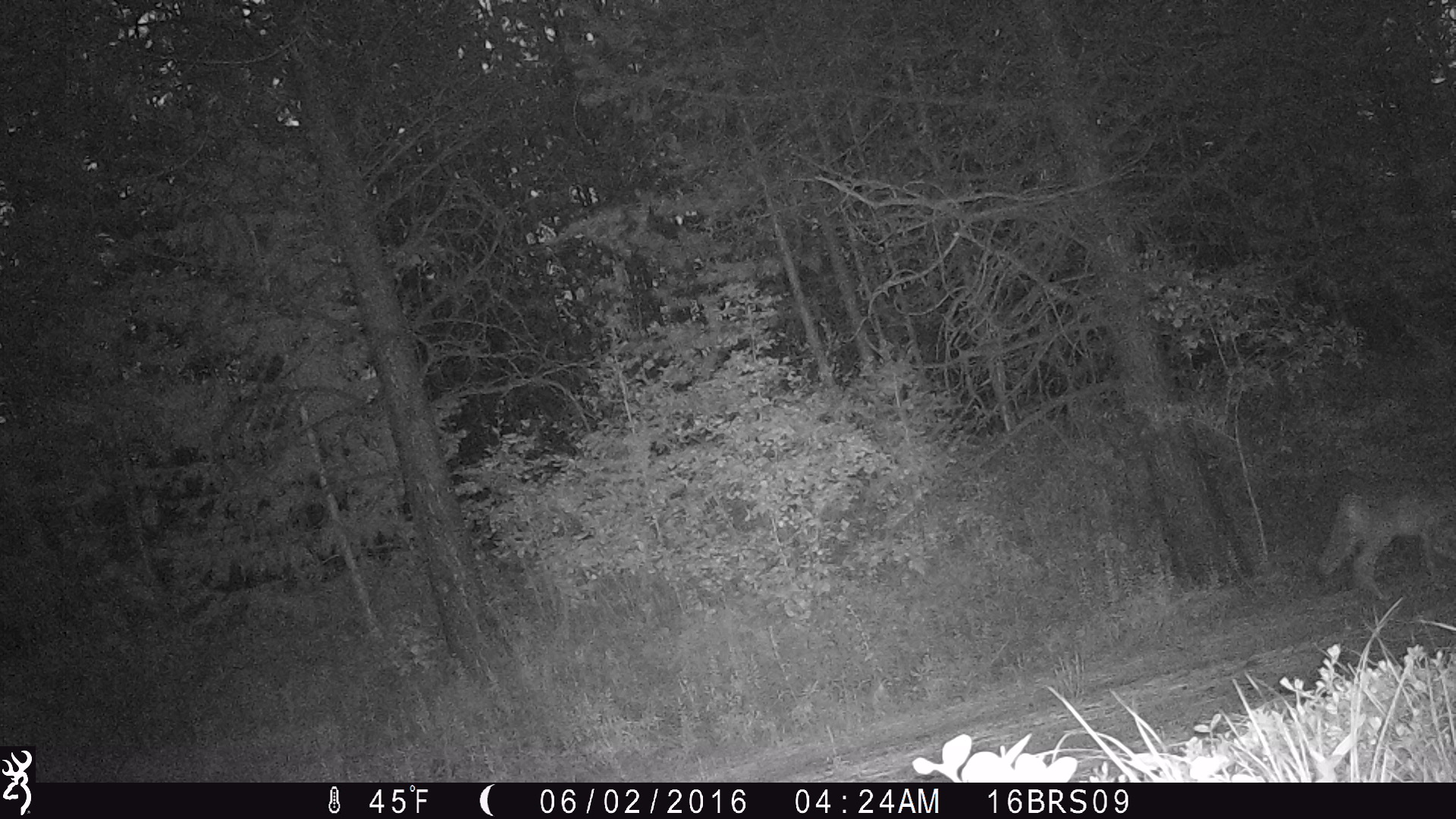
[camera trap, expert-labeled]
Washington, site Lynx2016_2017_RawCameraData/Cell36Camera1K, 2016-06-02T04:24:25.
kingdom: Animalia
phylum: Chordata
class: Mammalia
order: Carnivora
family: Canidae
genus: Canis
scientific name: Canis latrans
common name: coyote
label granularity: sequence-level